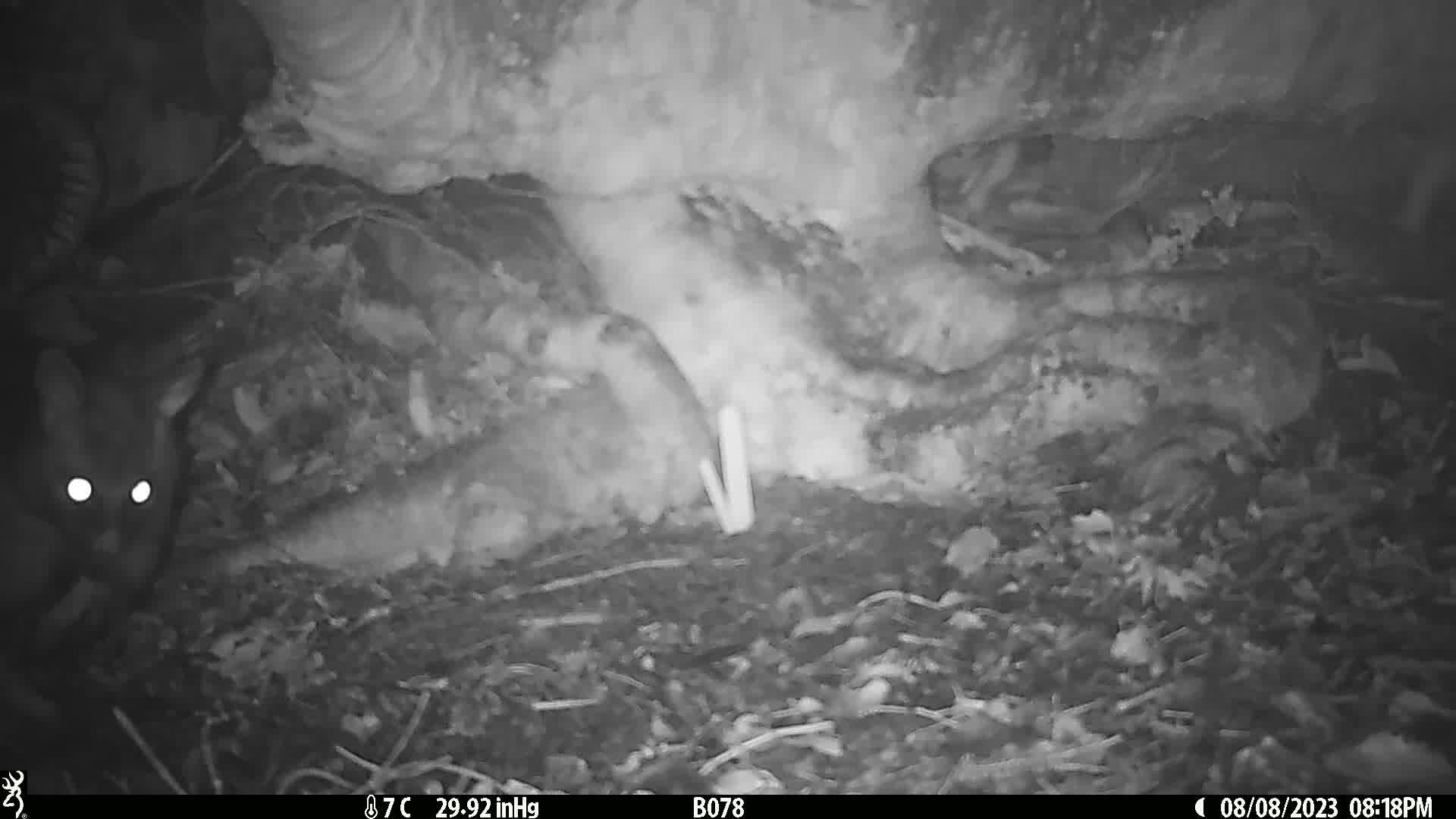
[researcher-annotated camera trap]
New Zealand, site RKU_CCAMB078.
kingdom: Animalia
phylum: Chordata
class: Mammalia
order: Diprotodontia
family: Phalangeridae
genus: Trichosurus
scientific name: Trichosurus vulpecula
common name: common brushtail possum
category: possum